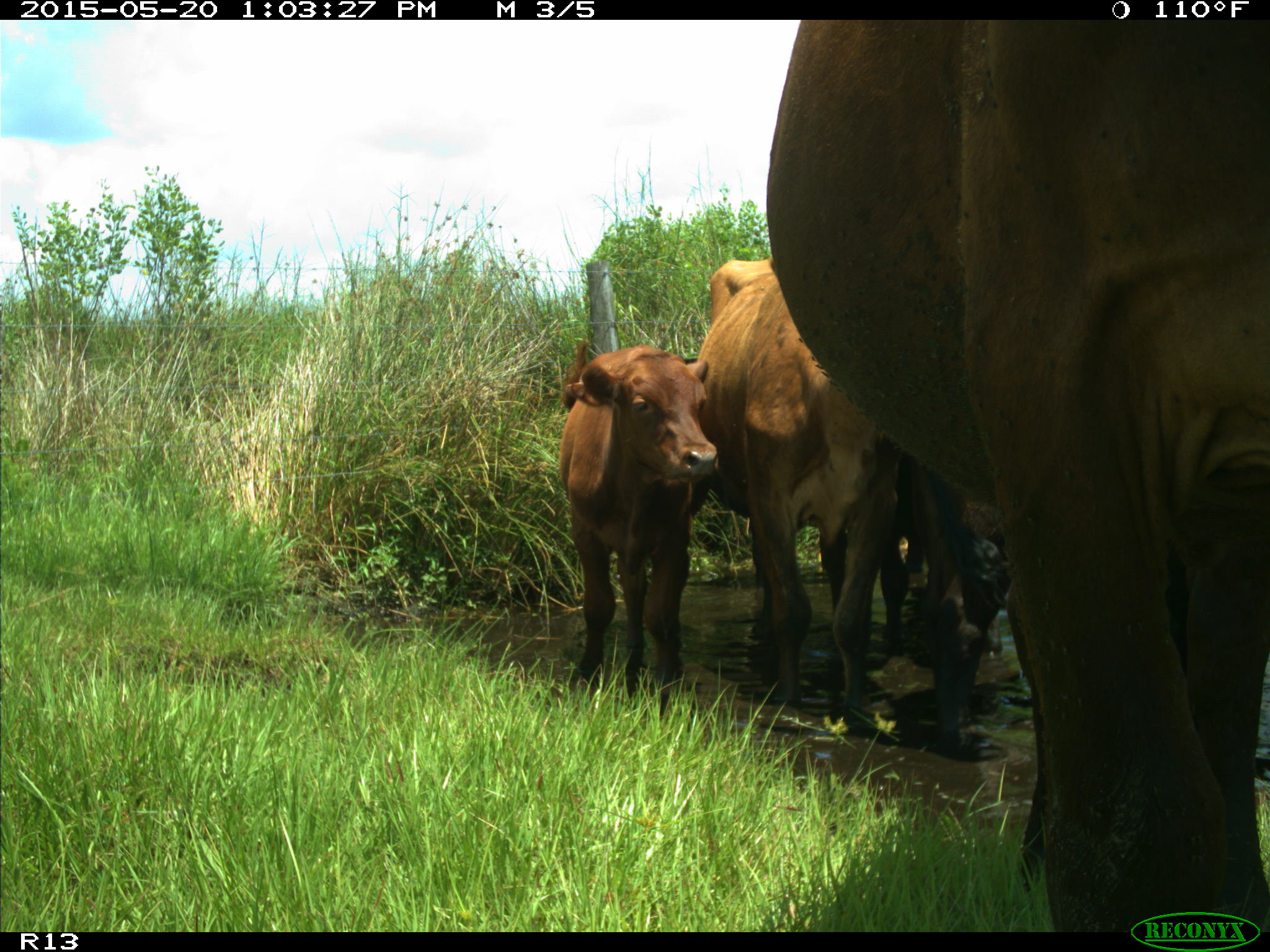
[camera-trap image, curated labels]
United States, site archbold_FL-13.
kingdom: Animalia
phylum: Chordata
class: Mammalia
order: Artiodactyla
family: Bovidae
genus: Bos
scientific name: Bos taurus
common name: domestic cow